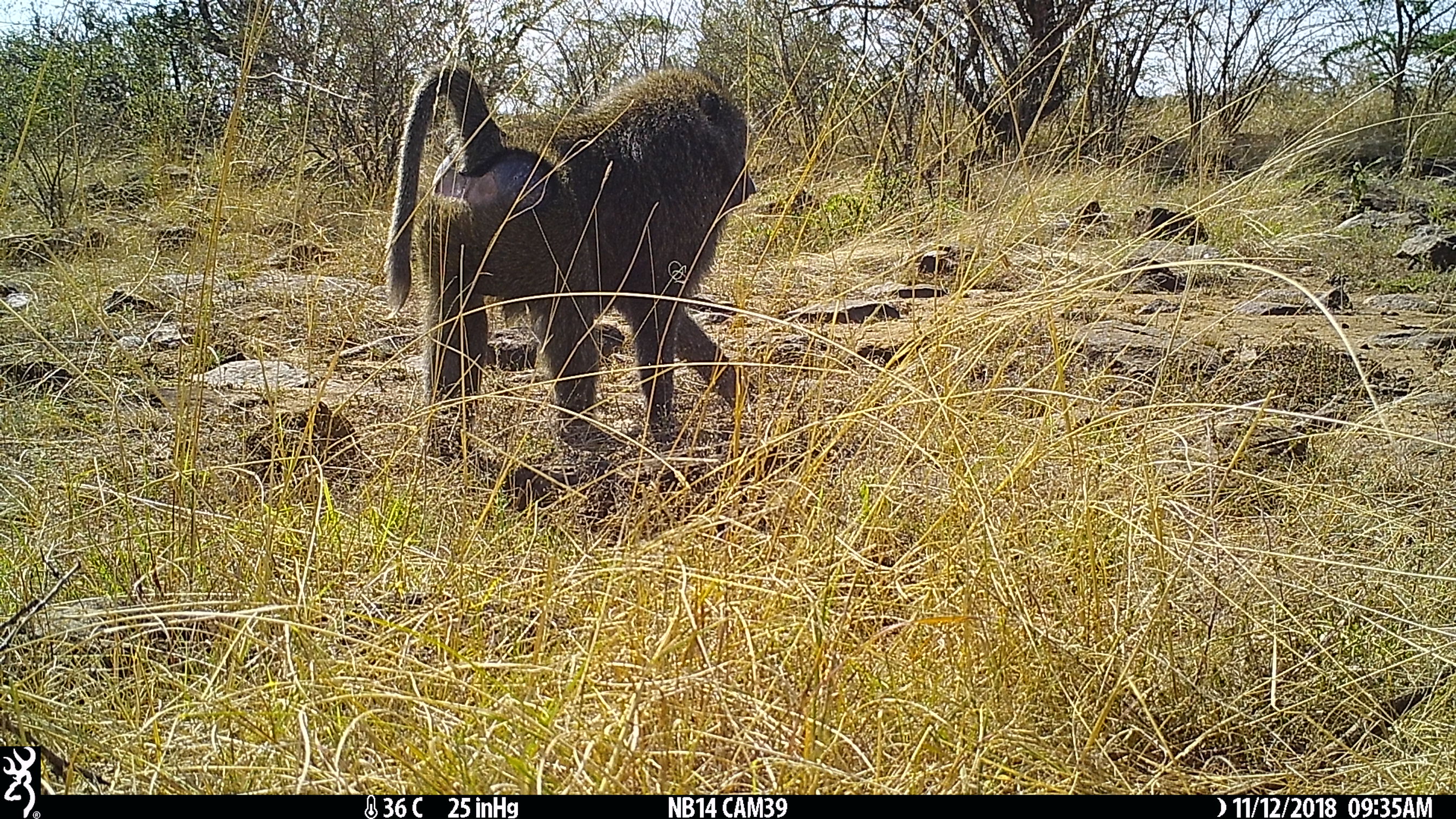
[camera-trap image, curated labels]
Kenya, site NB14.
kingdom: Animalia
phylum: Chordata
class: Mammalia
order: Primates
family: Cercopithecidae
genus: Papio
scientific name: Papio anubis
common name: olive baboon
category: baboon